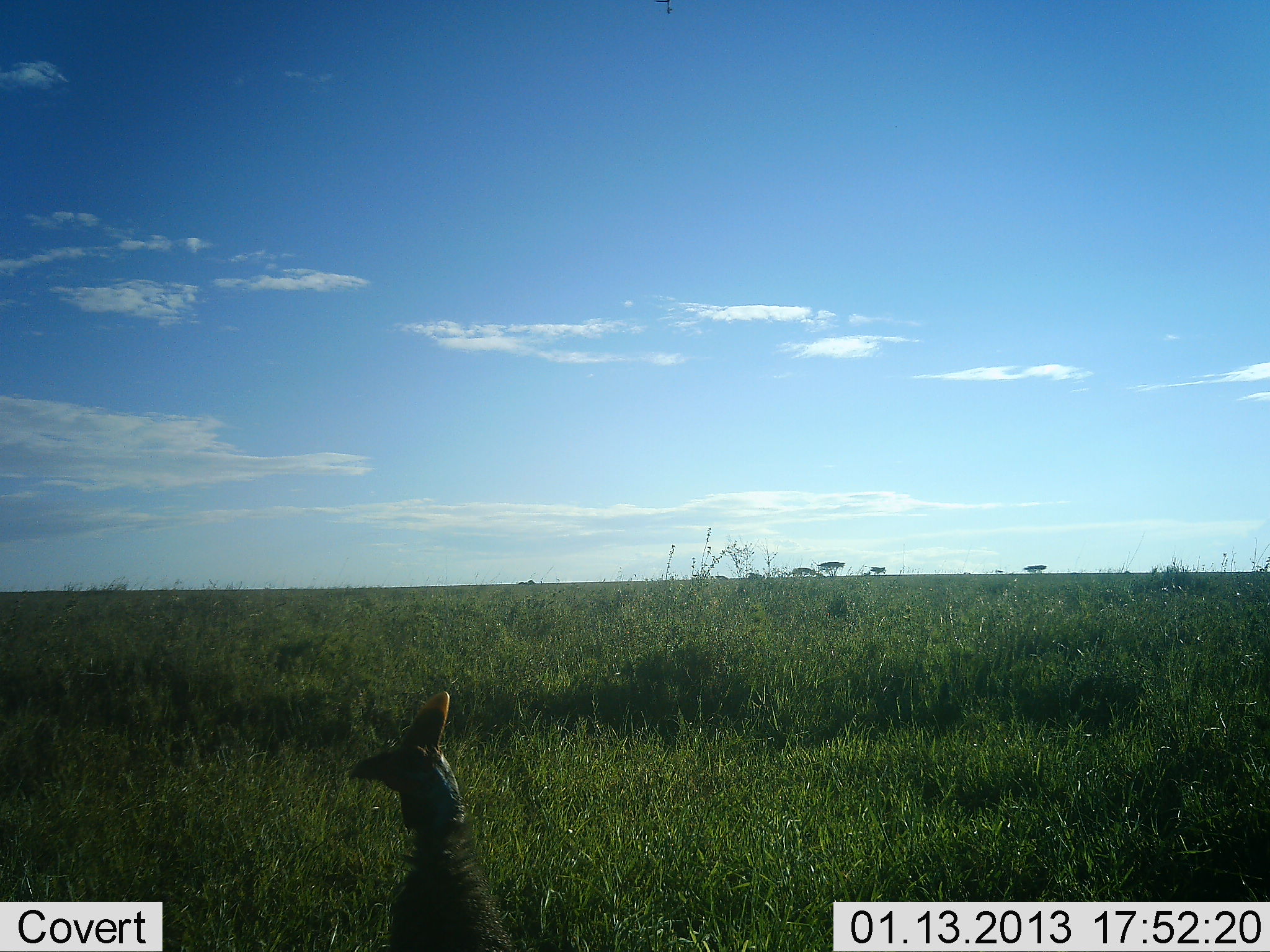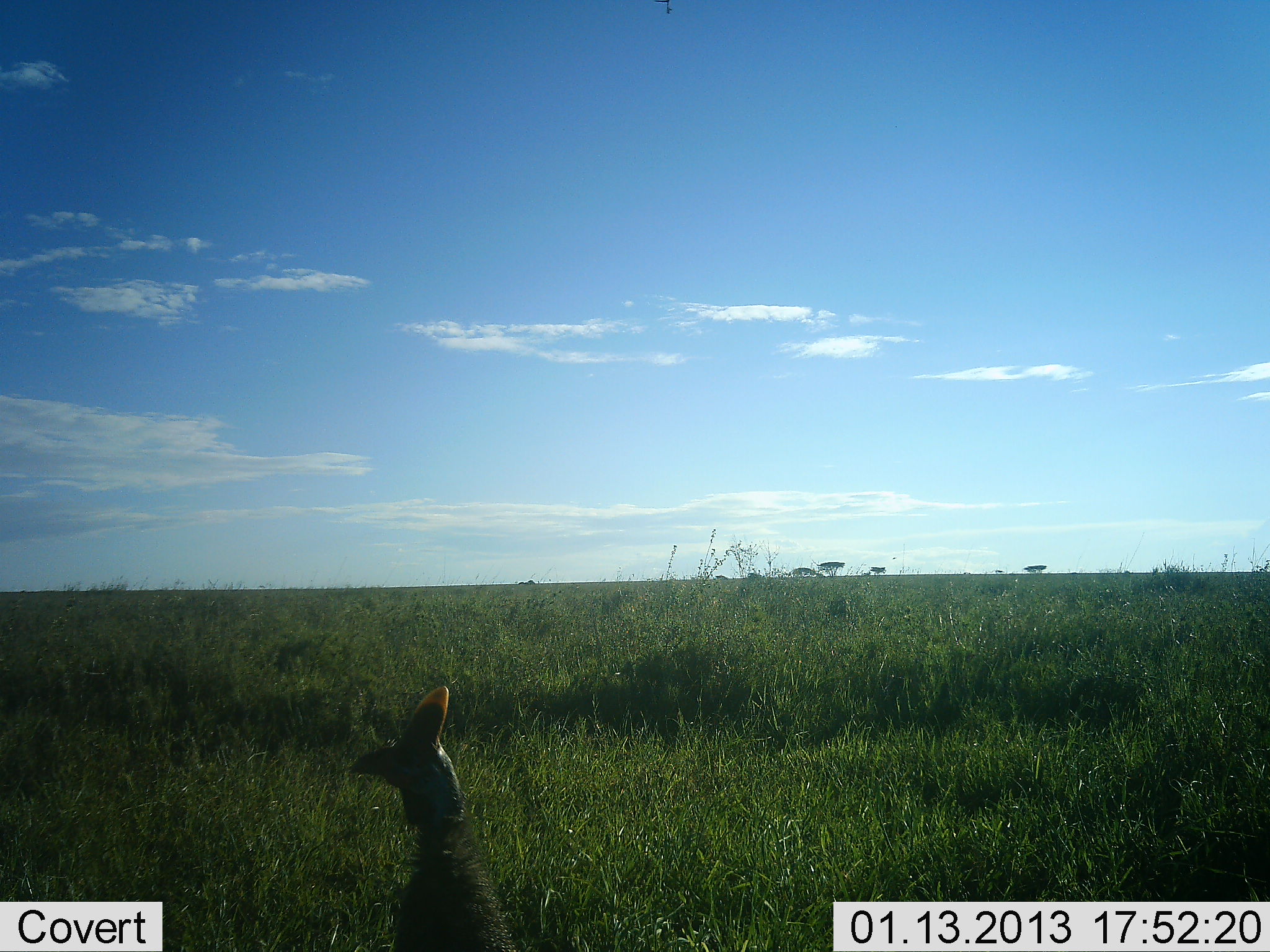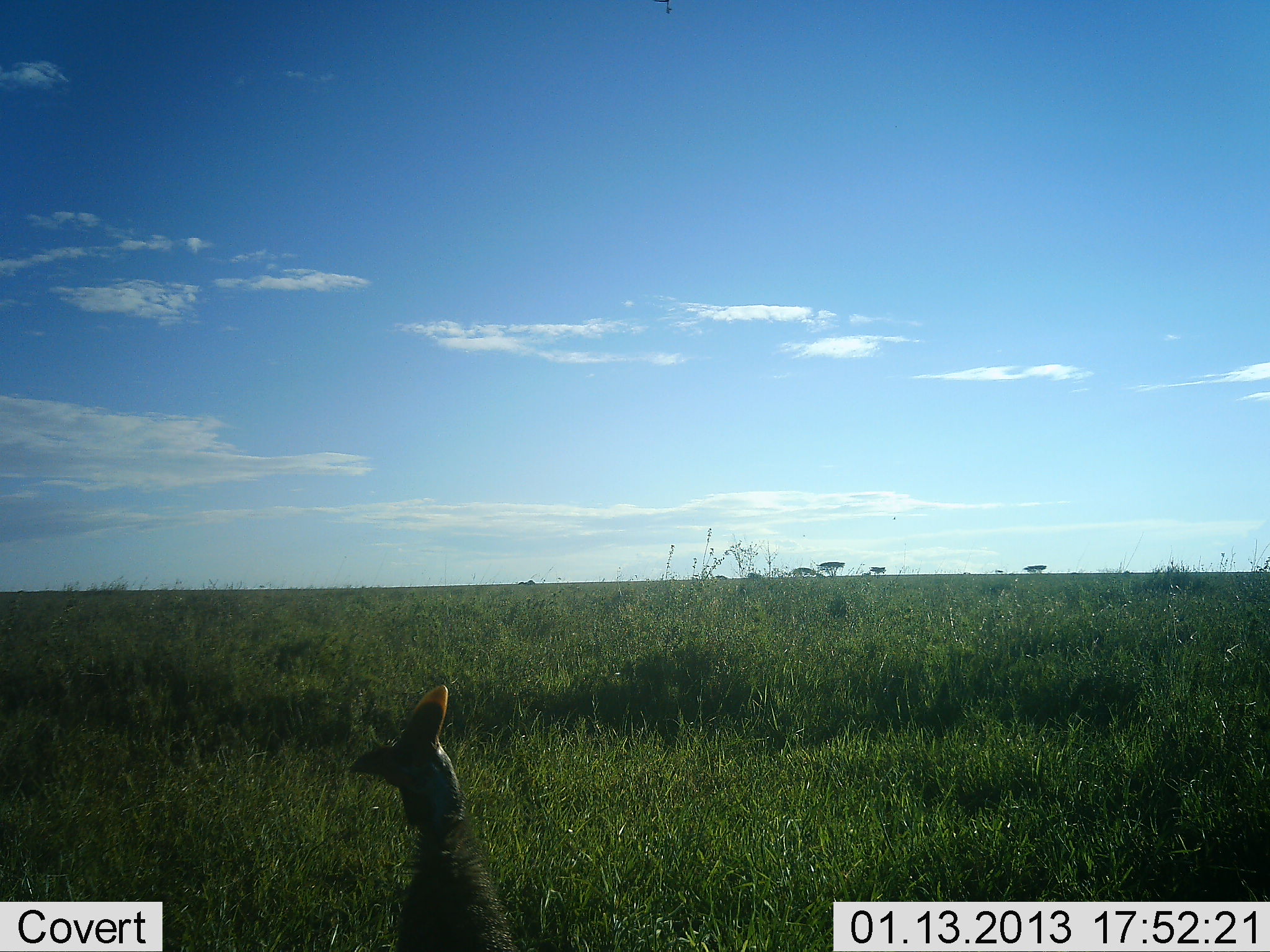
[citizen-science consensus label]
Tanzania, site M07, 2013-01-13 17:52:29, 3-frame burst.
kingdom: Animalia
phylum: Chordata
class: Aves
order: Galliformes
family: Numididae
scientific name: Numididae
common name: guinea fowl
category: guineafowl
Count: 1.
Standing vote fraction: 100%.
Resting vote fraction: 0%.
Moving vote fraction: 0%.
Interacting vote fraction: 0%.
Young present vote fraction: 0%.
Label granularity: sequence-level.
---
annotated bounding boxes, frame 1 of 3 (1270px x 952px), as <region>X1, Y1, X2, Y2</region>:
animal: <region>349, 692, 516, 952</region>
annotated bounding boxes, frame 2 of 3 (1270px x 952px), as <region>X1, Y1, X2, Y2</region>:
animal: <region>350, 685, 518, 952</region>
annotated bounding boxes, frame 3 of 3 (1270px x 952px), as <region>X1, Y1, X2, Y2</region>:
animal: <region>351, 684, 518, 951</region>